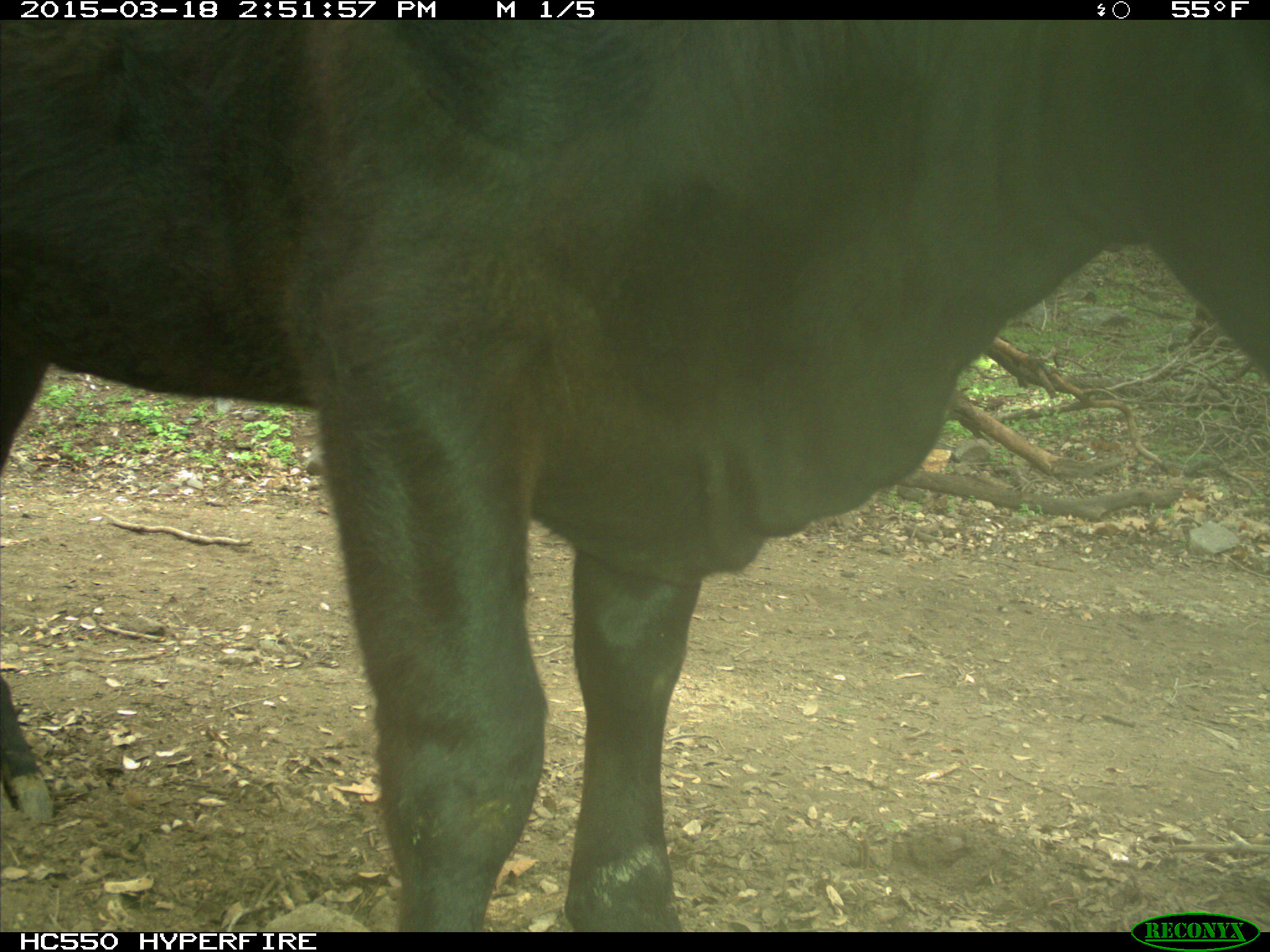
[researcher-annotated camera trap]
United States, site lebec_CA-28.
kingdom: Animalia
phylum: Chordata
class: Mammalia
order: Artiodactyla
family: Bovidae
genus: Bos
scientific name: Bos taurus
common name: domestic cow